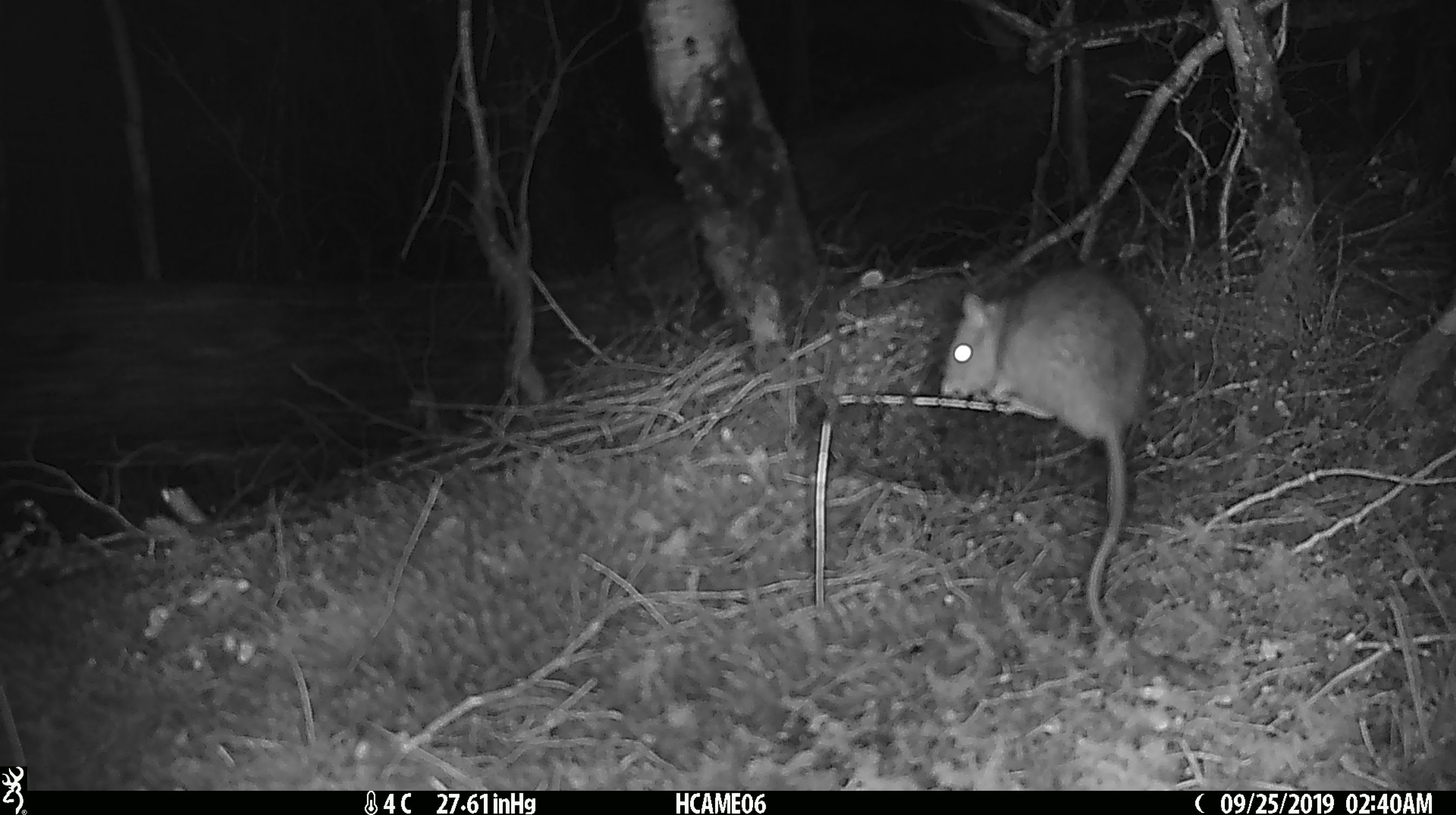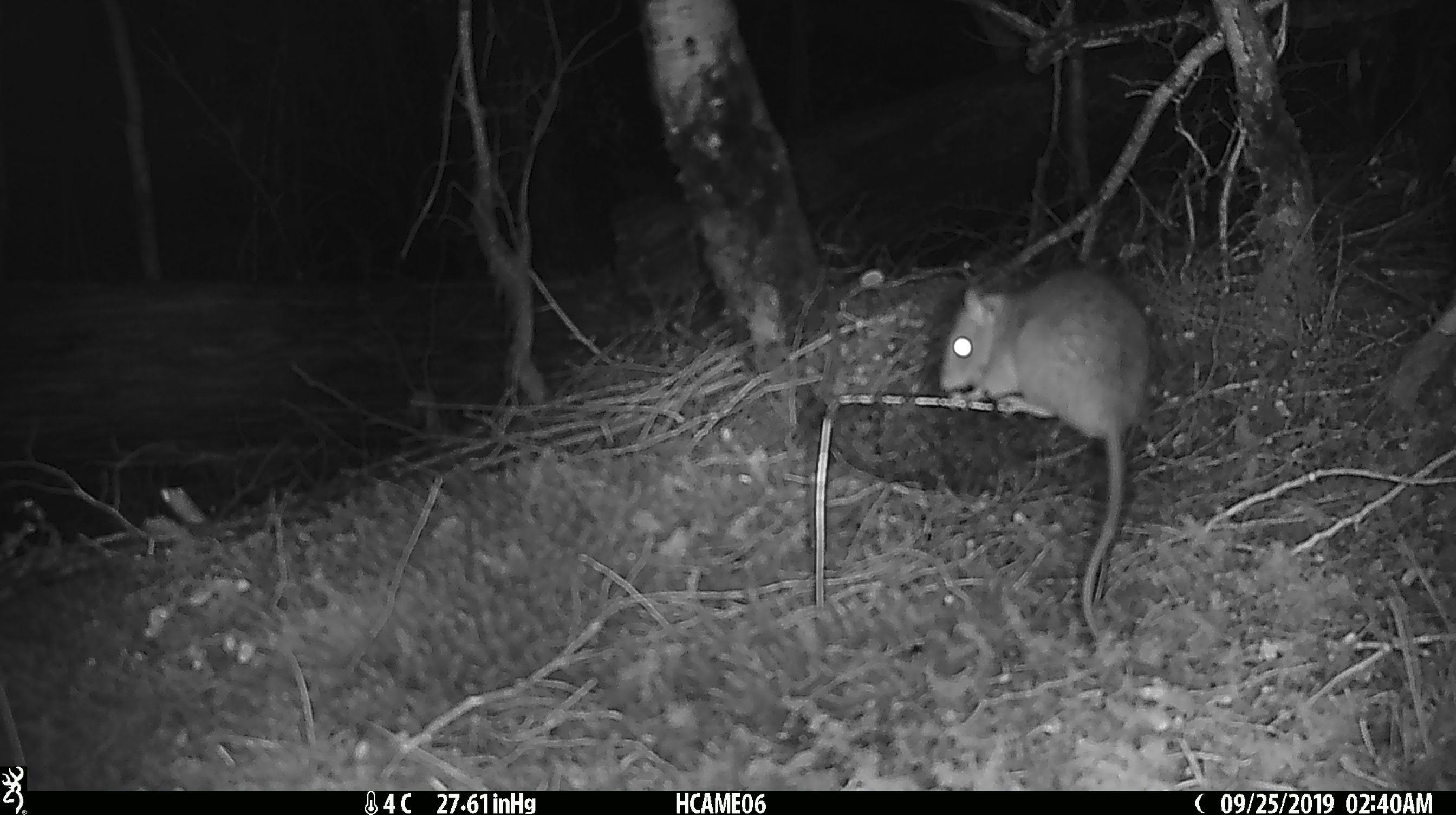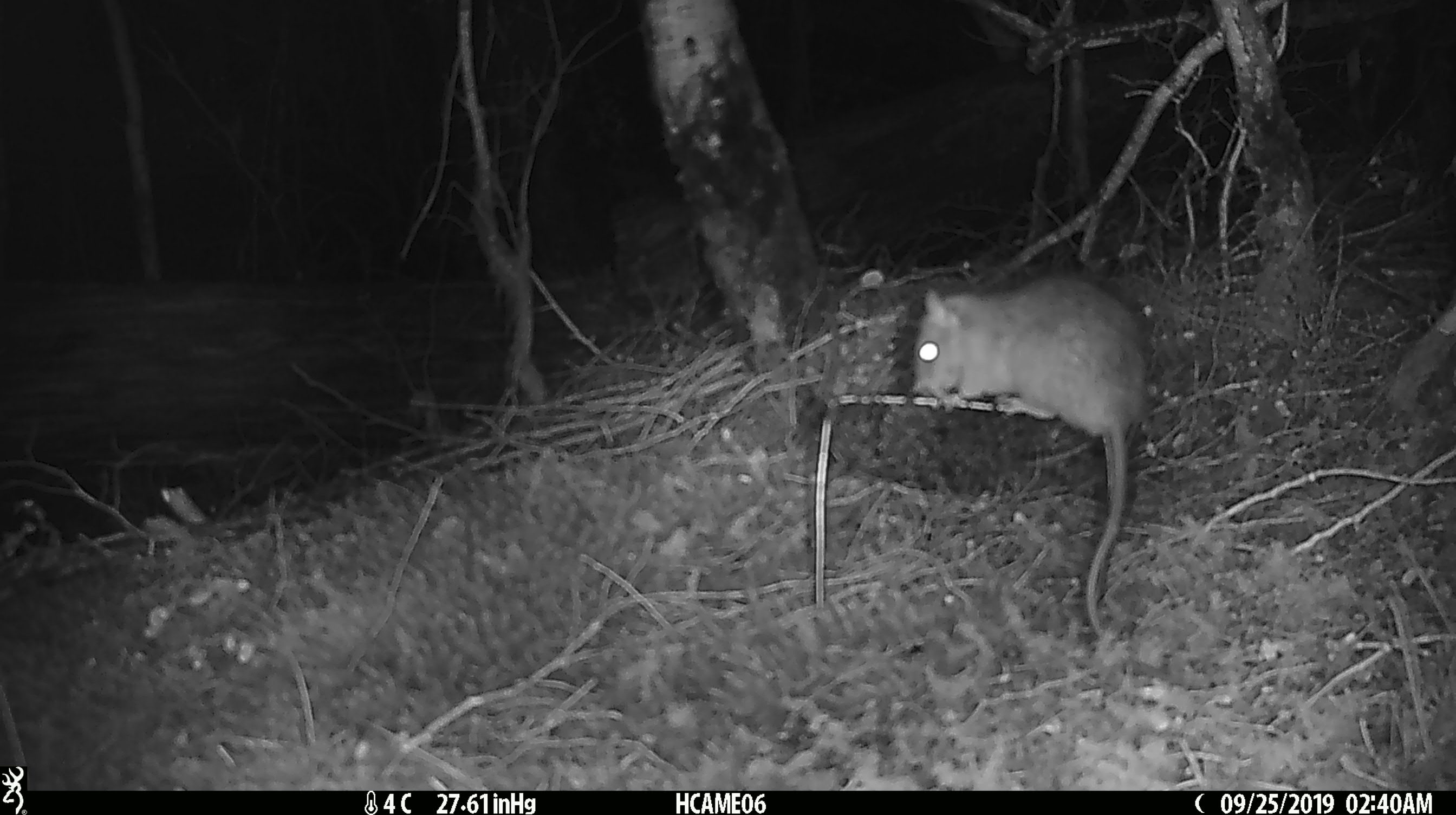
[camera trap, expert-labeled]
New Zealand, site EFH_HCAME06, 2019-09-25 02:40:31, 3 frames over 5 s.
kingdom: Animalia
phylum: Chordata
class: Mammalia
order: Rodentia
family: Muridae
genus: Rattus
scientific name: Rattus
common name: rat